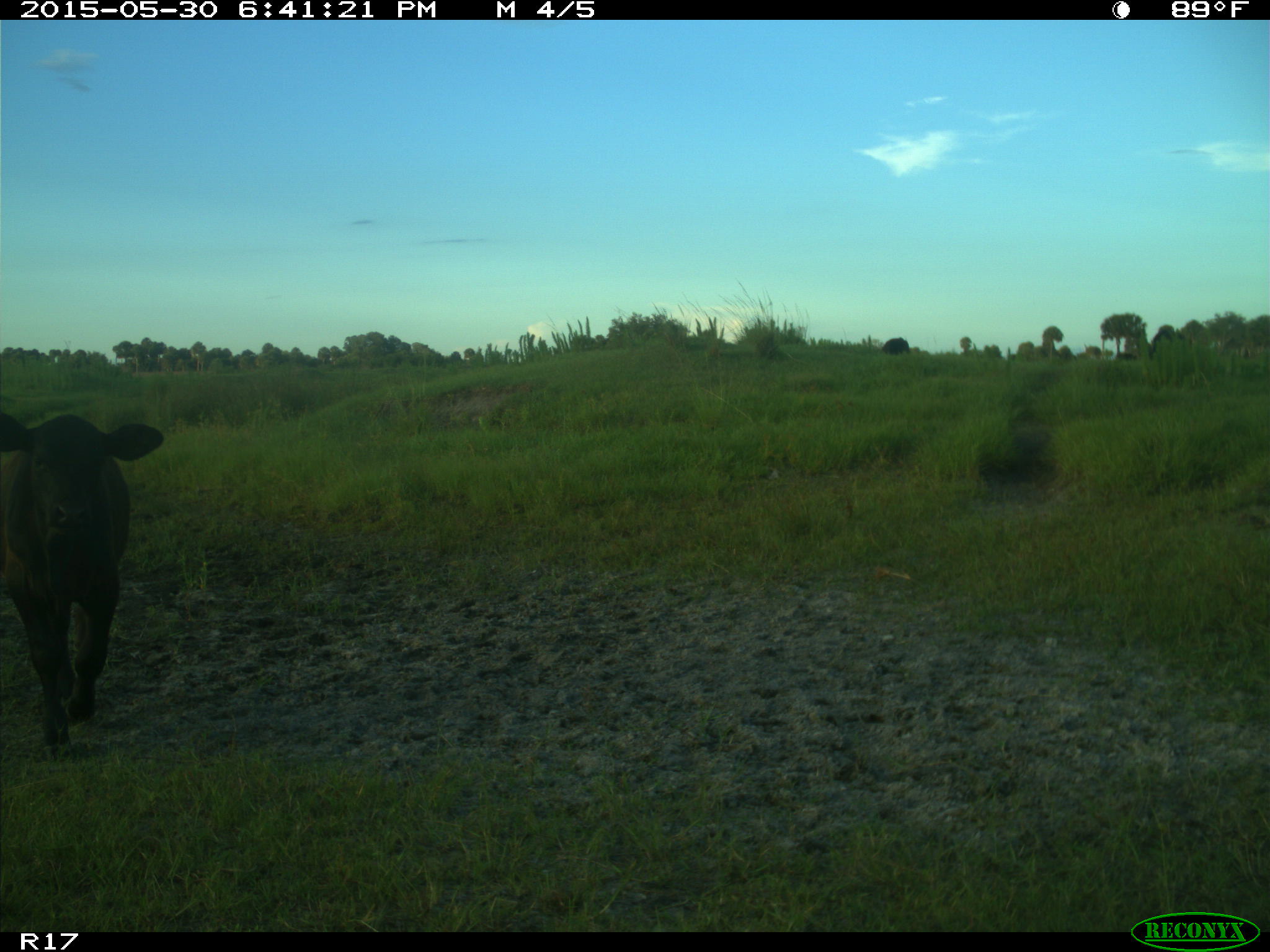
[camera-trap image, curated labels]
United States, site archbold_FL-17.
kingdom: Animalia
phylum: Chordata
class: Mammalia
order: Artiodactyla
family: Bovidae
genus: Bos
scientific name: Bos taurus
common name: domestic cow